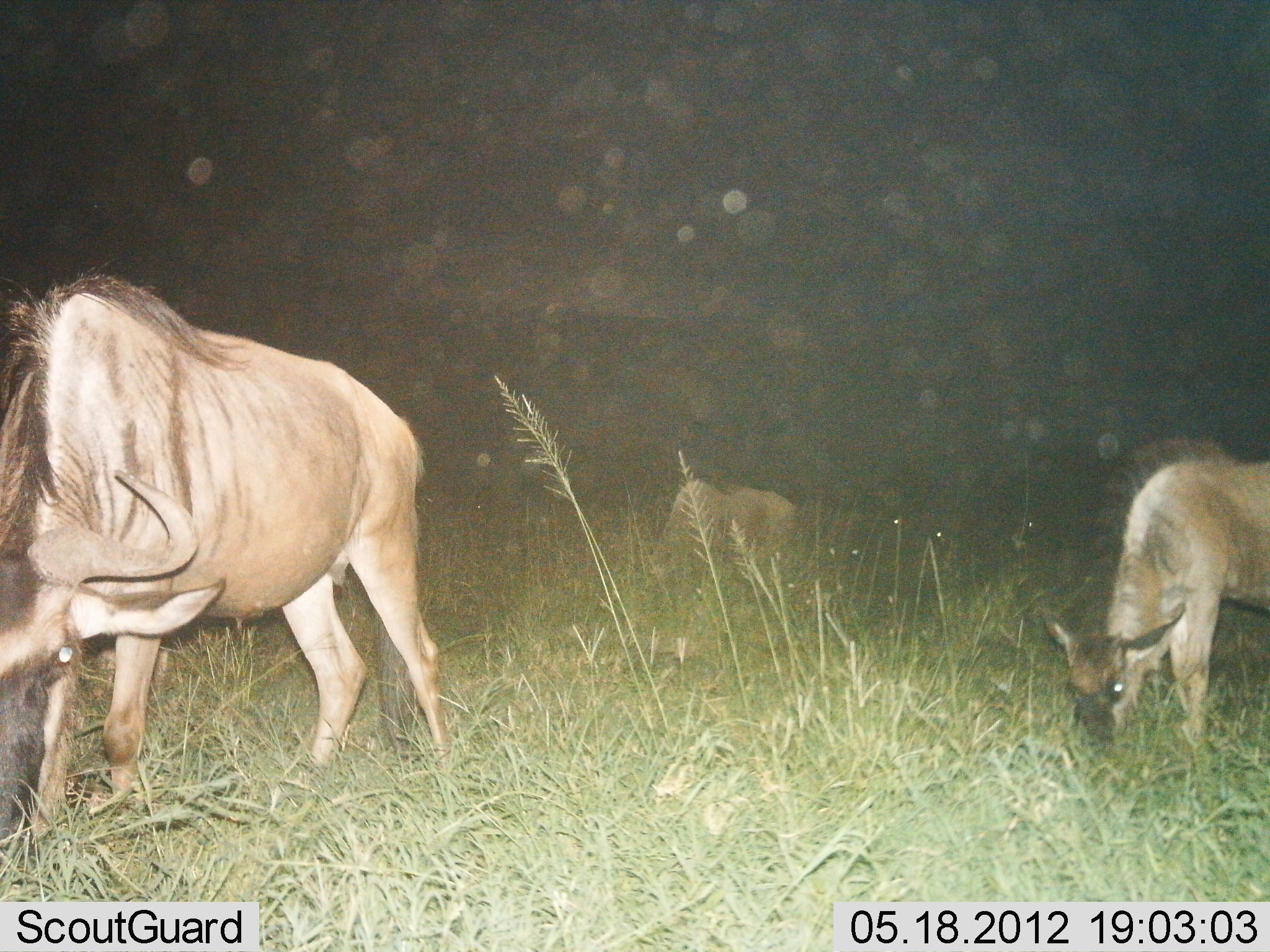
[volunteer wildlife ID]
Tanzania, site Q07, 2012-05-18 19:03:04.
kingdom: Animalia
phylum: Chordata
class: Mammalia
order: Artiodactyla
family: Bovidae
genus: Connochaetes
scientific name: Connochaetes taurinus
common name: blue wildebeest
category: wildebeest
Wildebeest (blue wildebeest) (Connochaetes taurinus), count 3. Behavior (volunteer vote fractions): standing 30%, resting 0%, moving 0%, interacting 0%. Young present (vote fraction): 40%. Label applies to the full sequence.